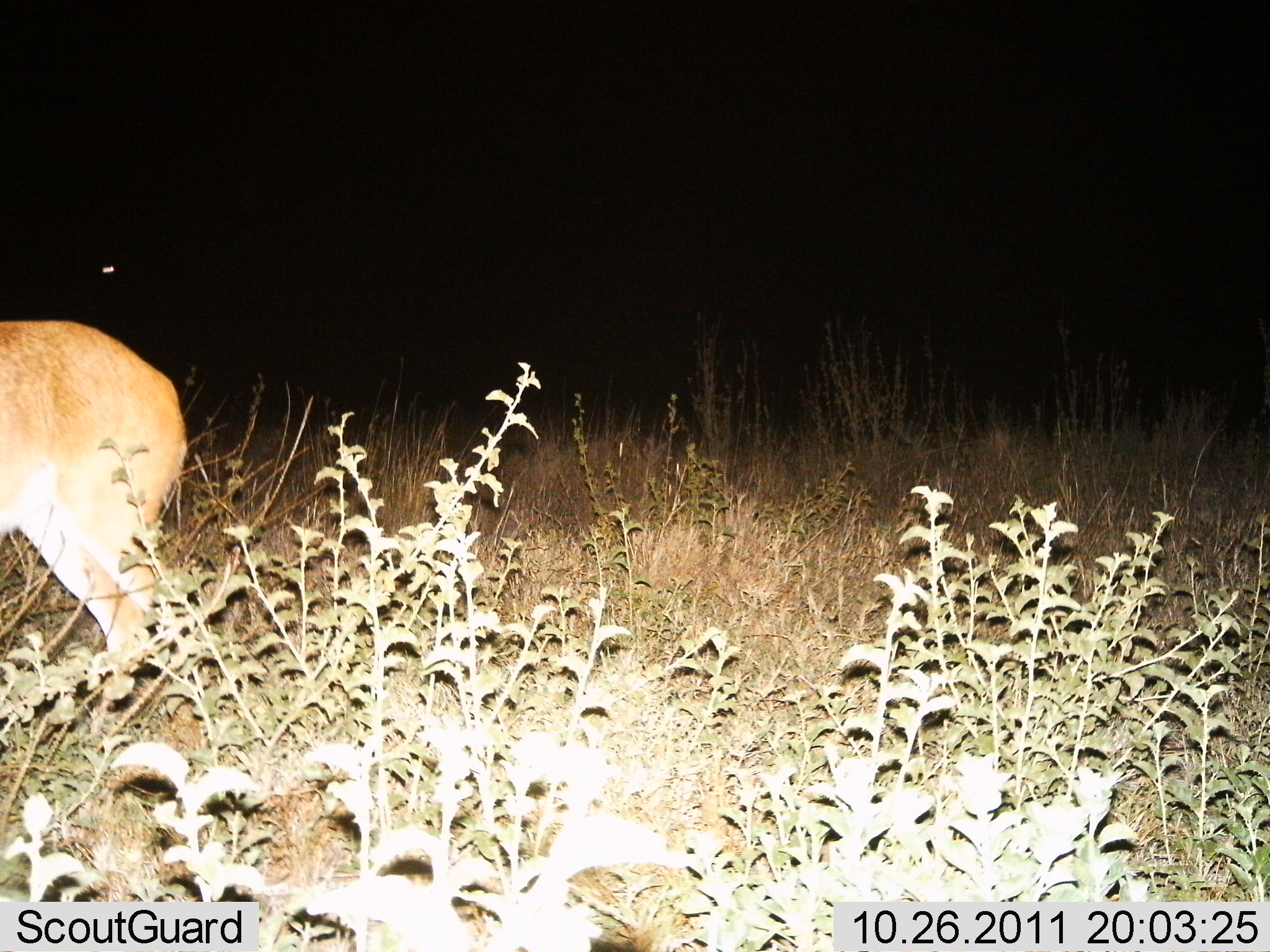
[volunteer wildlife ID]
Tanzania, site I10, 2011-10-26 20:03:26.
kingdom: Animalia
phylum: Chordata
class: Mammalia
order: Artiodactyla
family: Bovidae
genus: Redunca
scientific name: Redunca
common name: reedbuck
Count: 1.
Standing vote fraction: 89%.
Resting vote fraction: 11%.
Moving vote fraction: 22%.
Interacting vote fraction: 0%.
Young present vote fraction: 0%.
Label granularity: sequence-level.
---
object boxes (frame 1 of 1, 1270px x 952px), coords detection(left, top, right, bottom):
animal: detection(0, 317, 190, 673)